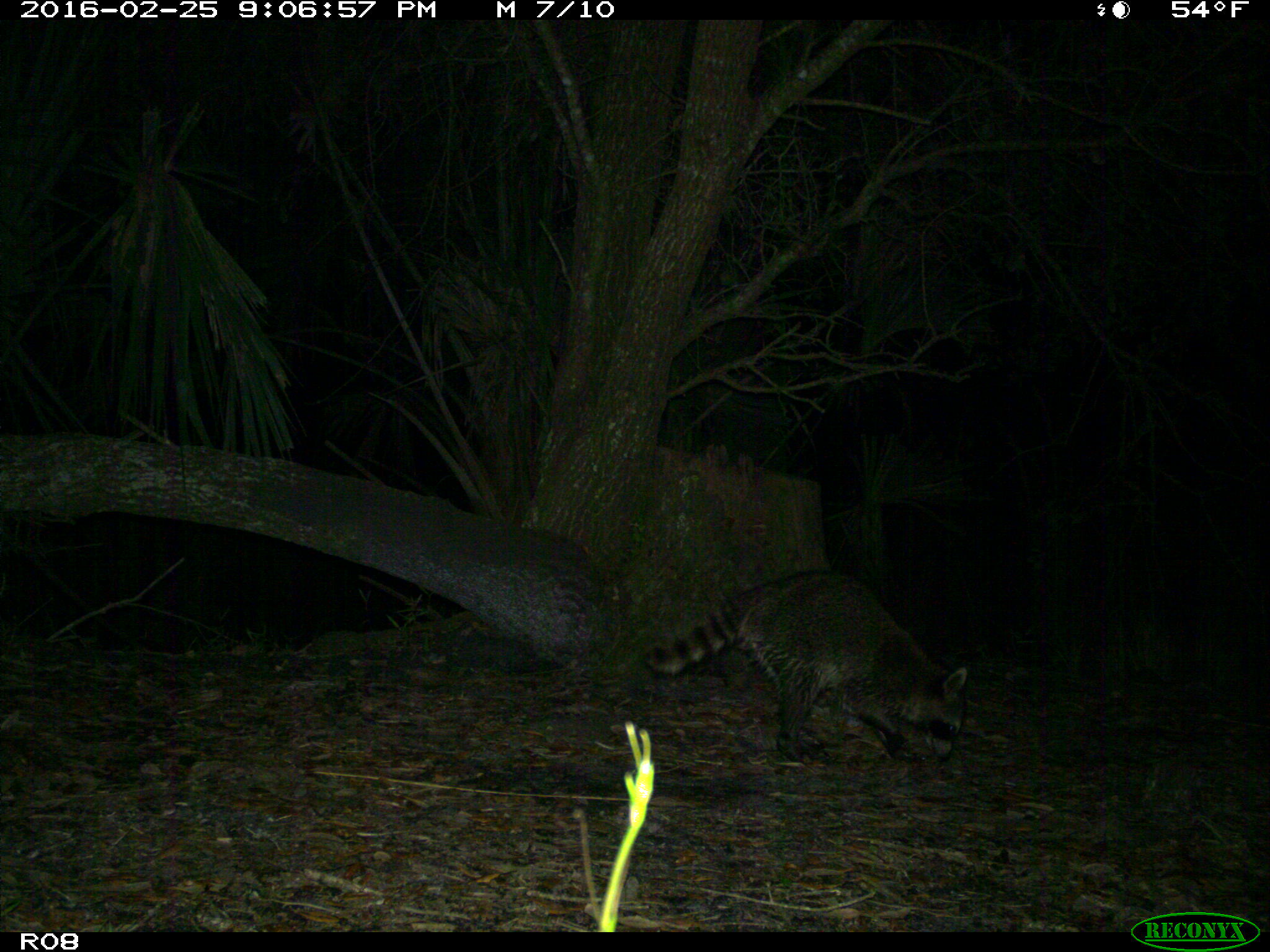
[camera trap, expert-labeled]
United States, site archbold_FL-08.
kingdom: Animalia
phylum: Chordata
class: Mammalia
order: Carnivora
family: Procyonidae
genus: Procyon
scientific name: Procyon lotor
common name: common raccoon